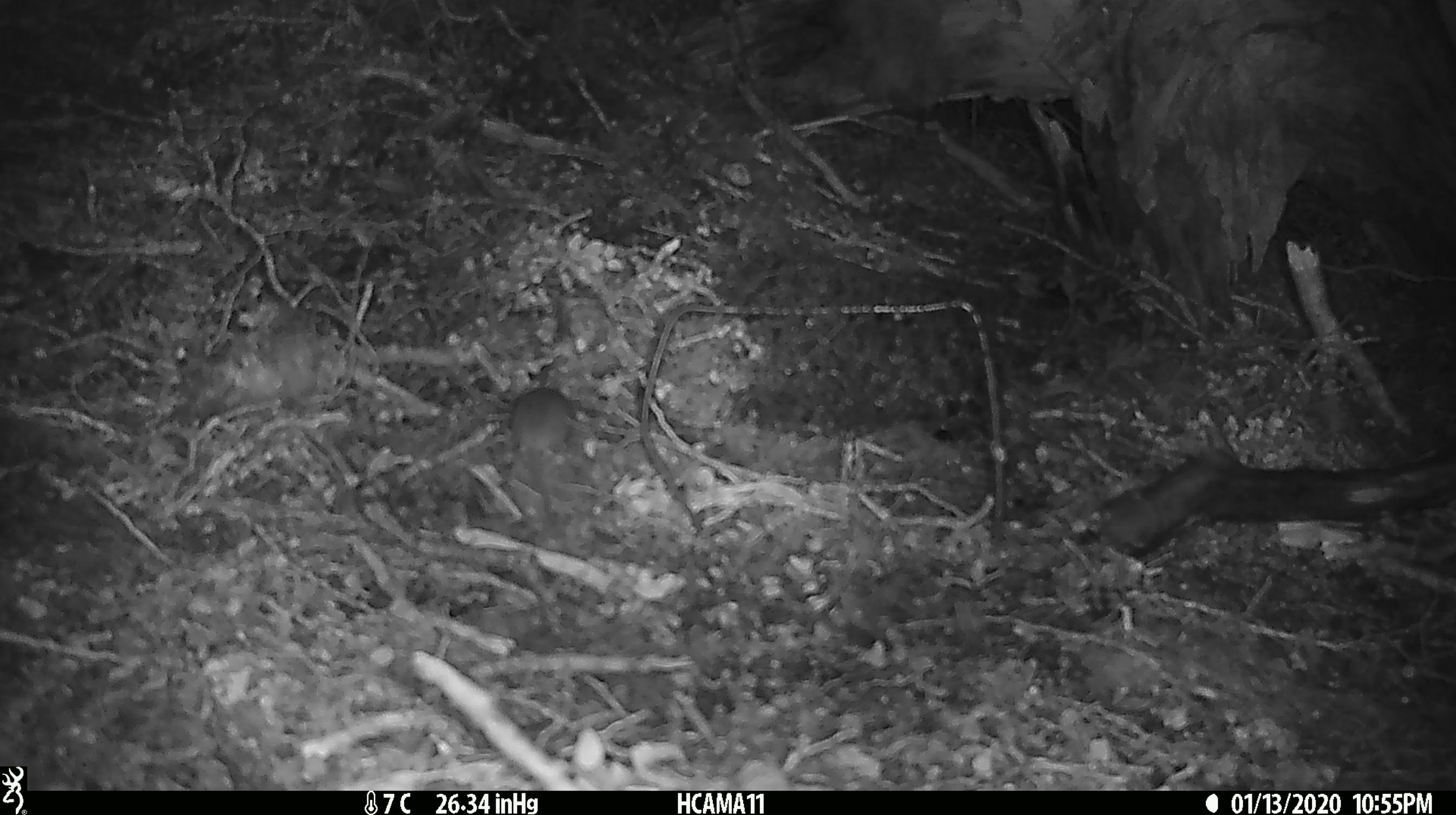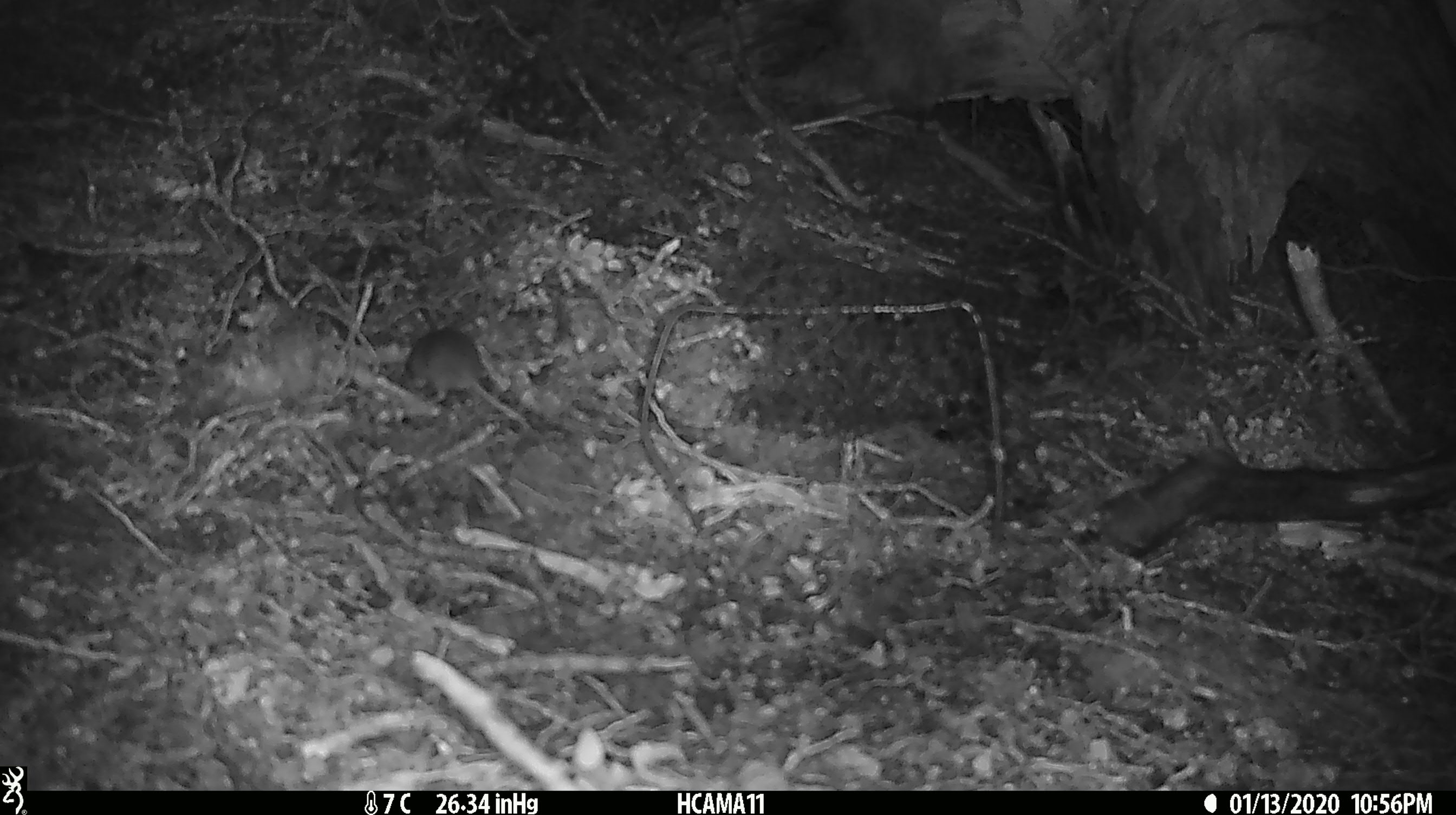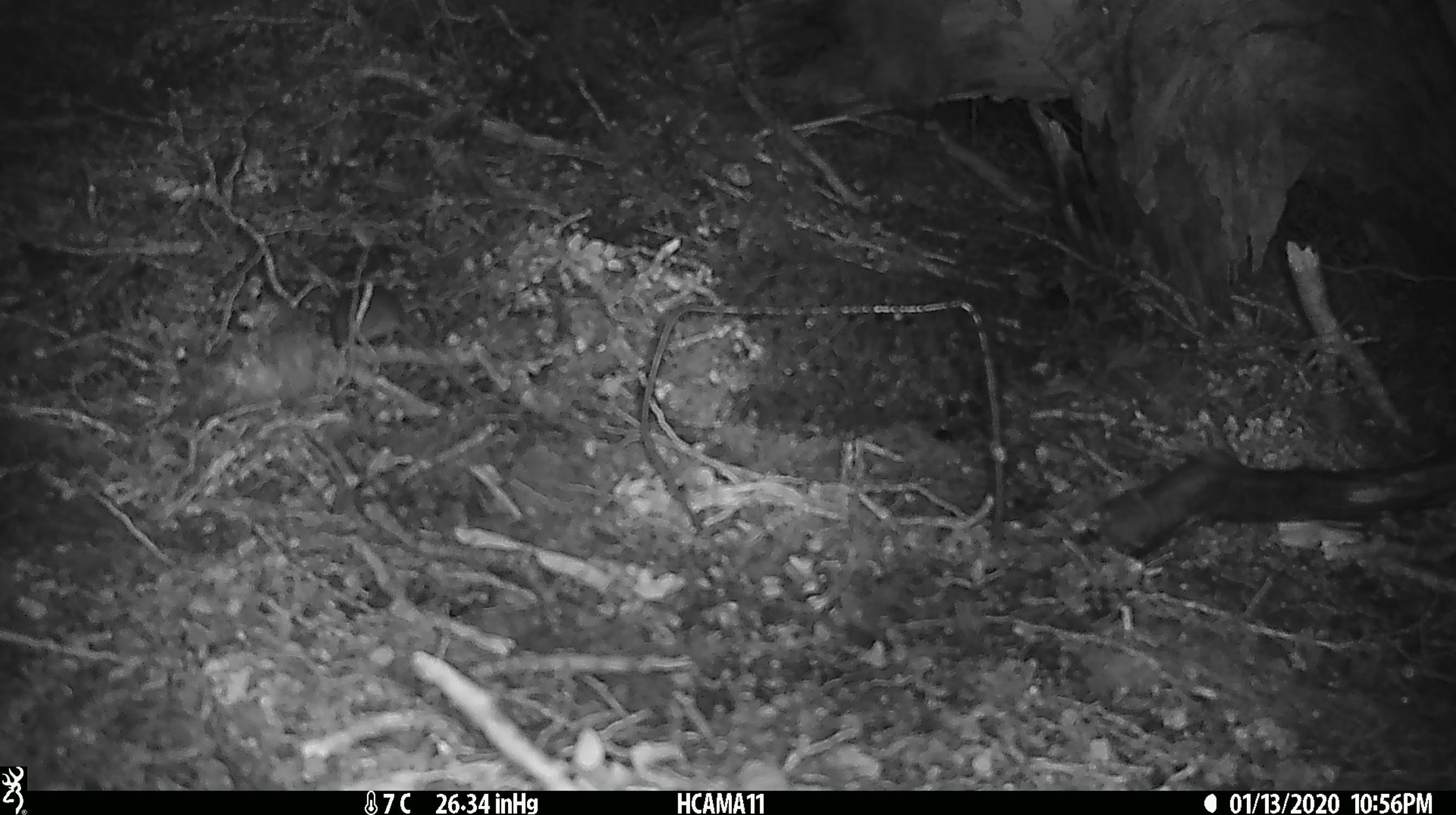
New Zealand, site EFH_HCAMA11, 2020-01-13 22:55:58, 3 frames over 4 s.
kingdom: Animalia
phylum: Chordata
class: Mammalia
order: Rodentia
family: Muridae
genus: Mus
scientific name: Mus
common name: mouse